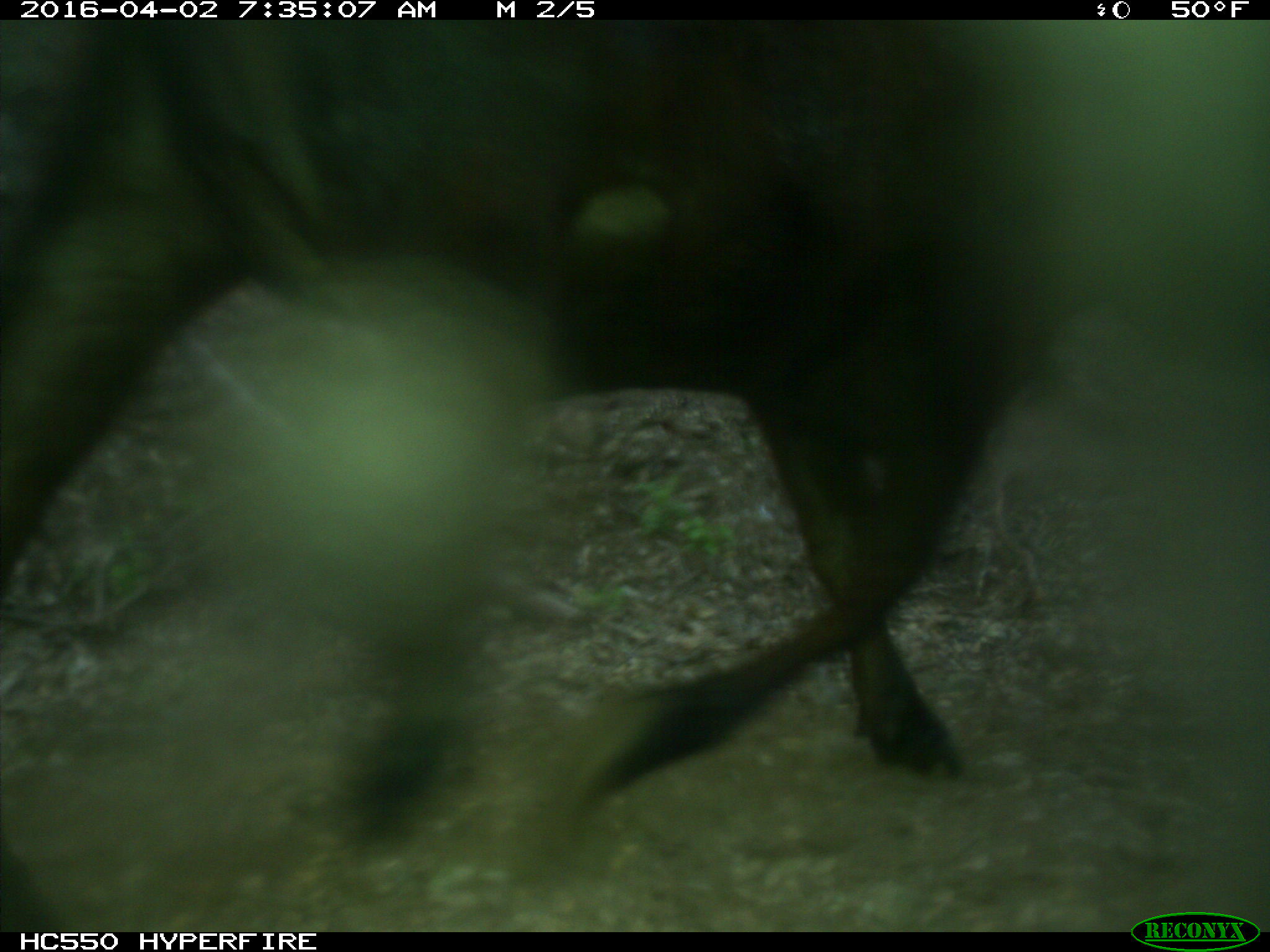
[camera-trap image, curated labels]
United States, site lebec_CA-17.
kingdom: Animalia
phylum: Chordata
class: Mammalia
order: Artiodactyla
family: Bovidae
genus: Bos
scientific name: Bos taurus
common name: domestic cow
Bos taurus (domestic cow).